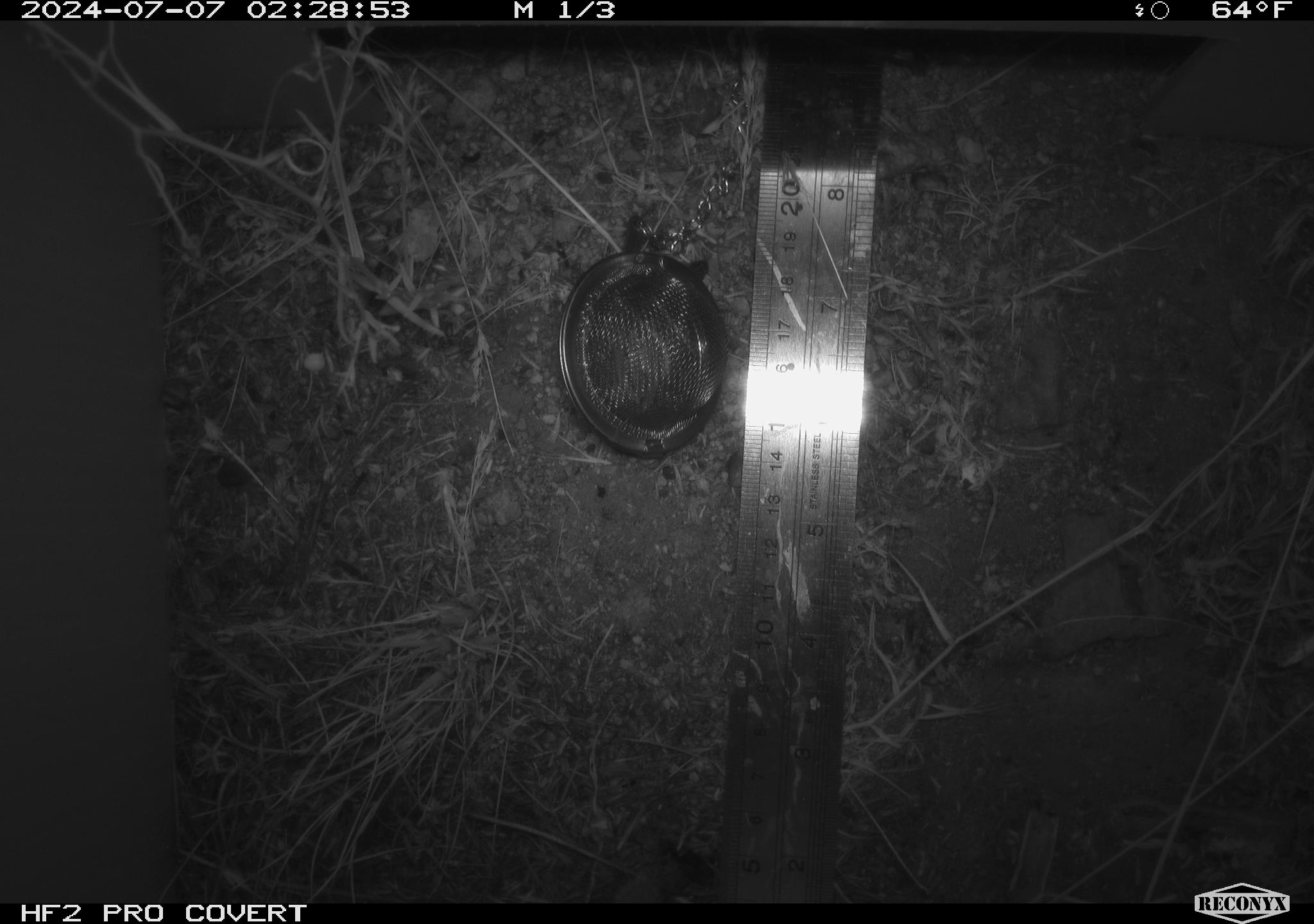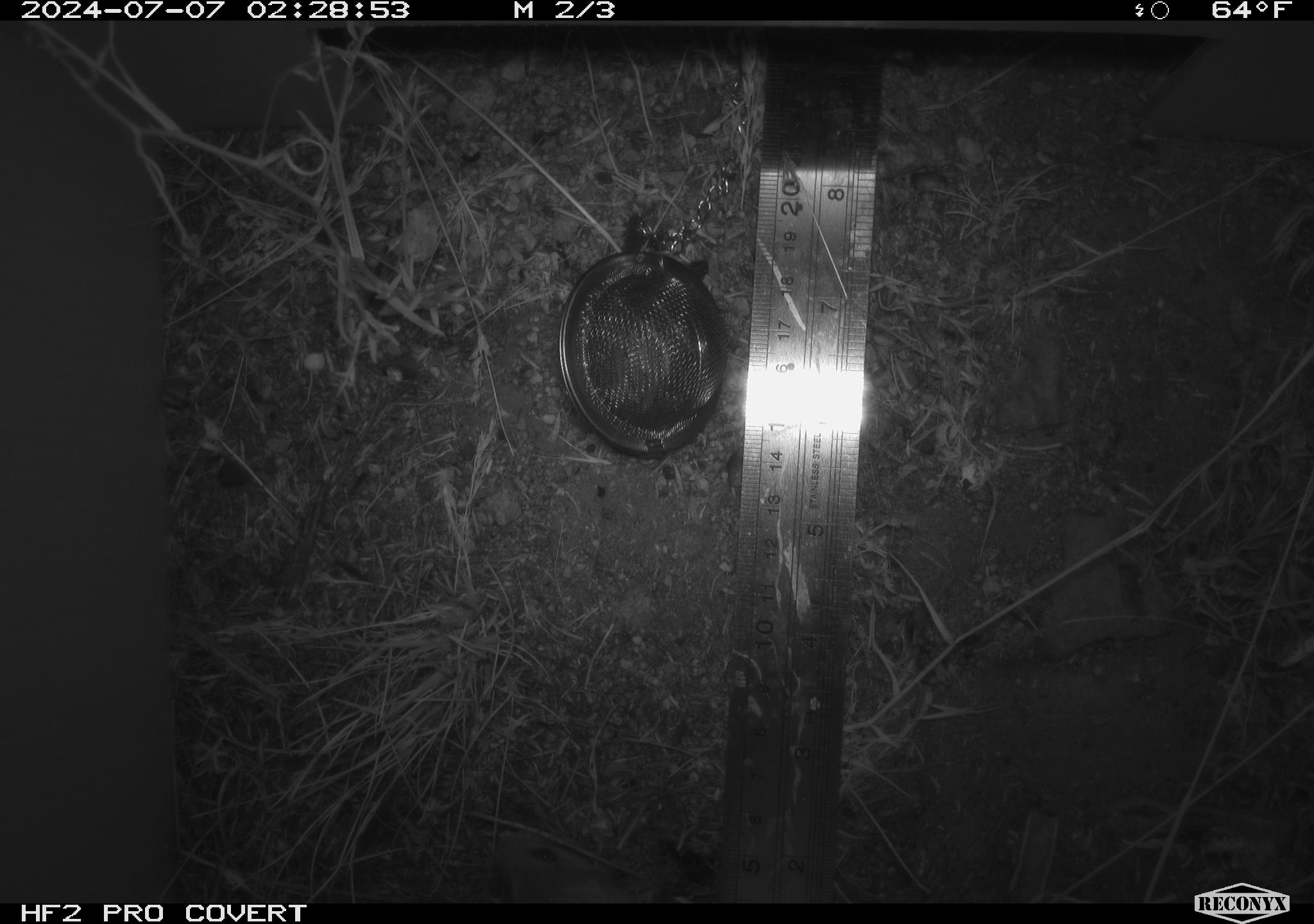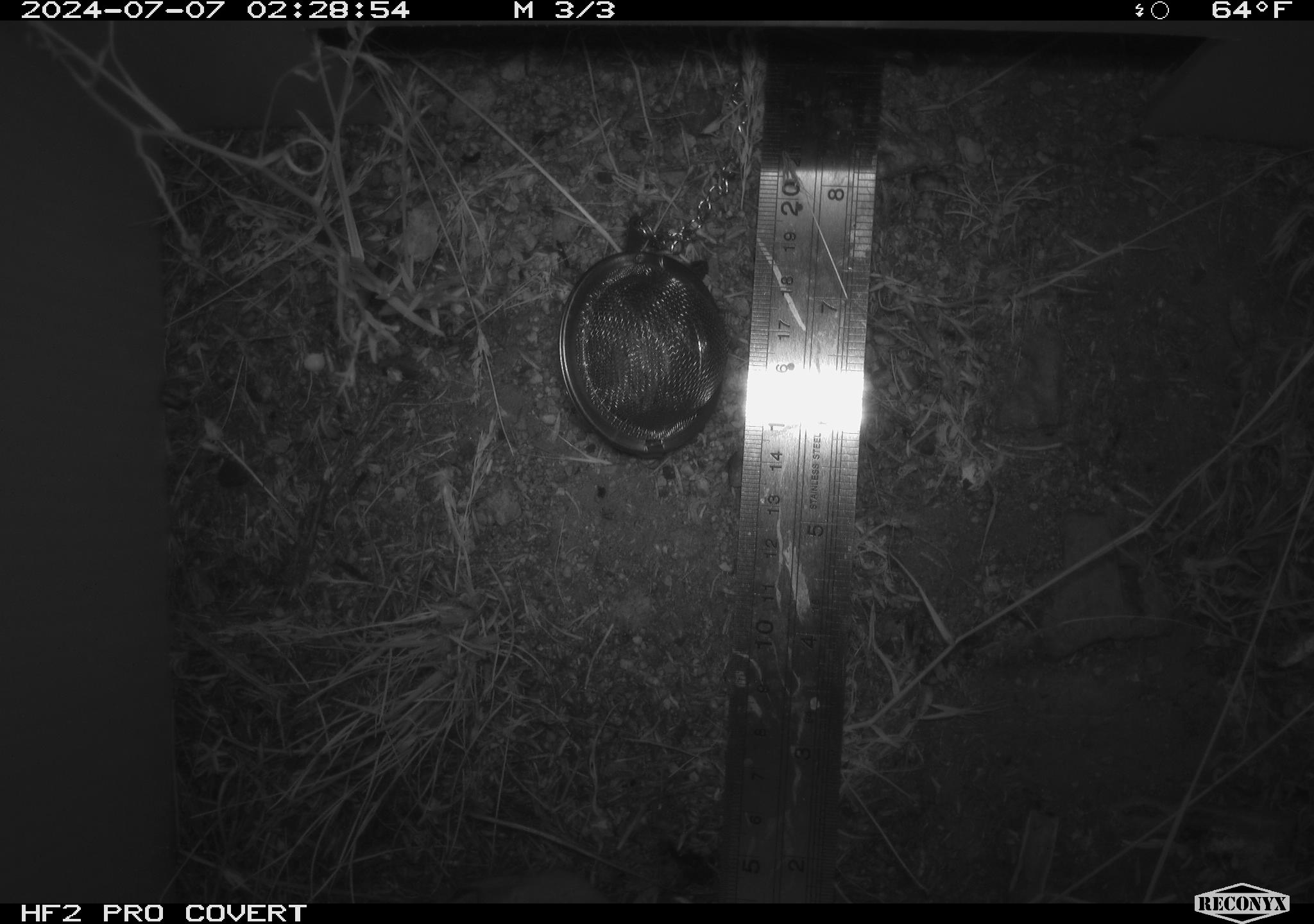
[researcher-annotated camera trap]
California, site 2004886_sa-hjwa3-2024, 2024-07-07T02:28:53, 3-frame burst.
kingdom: Animalia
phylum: Chordata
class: Mammalia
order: Rodentia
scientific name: Rodentia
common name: rodent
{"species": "rodent (Rodentia)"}